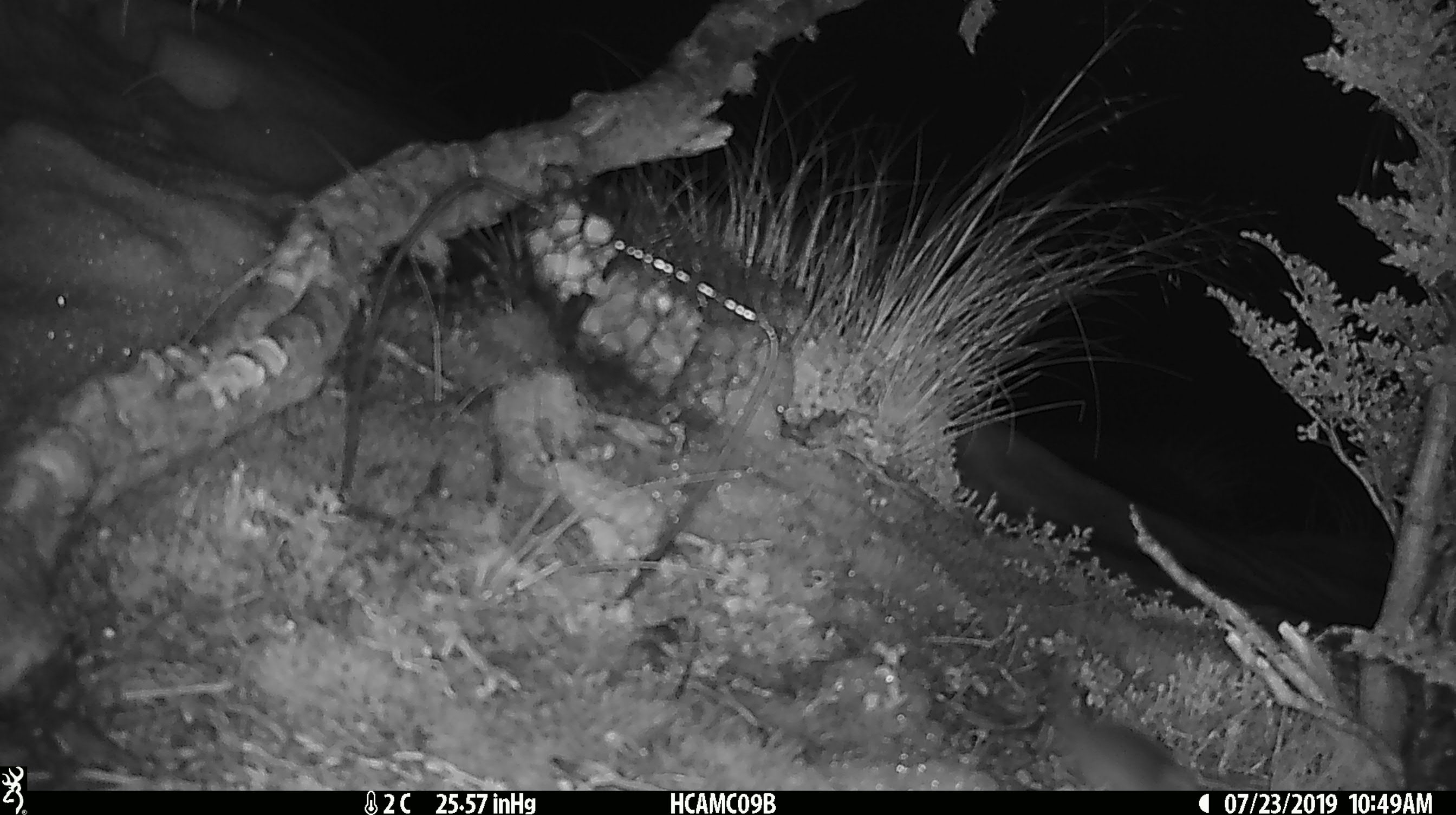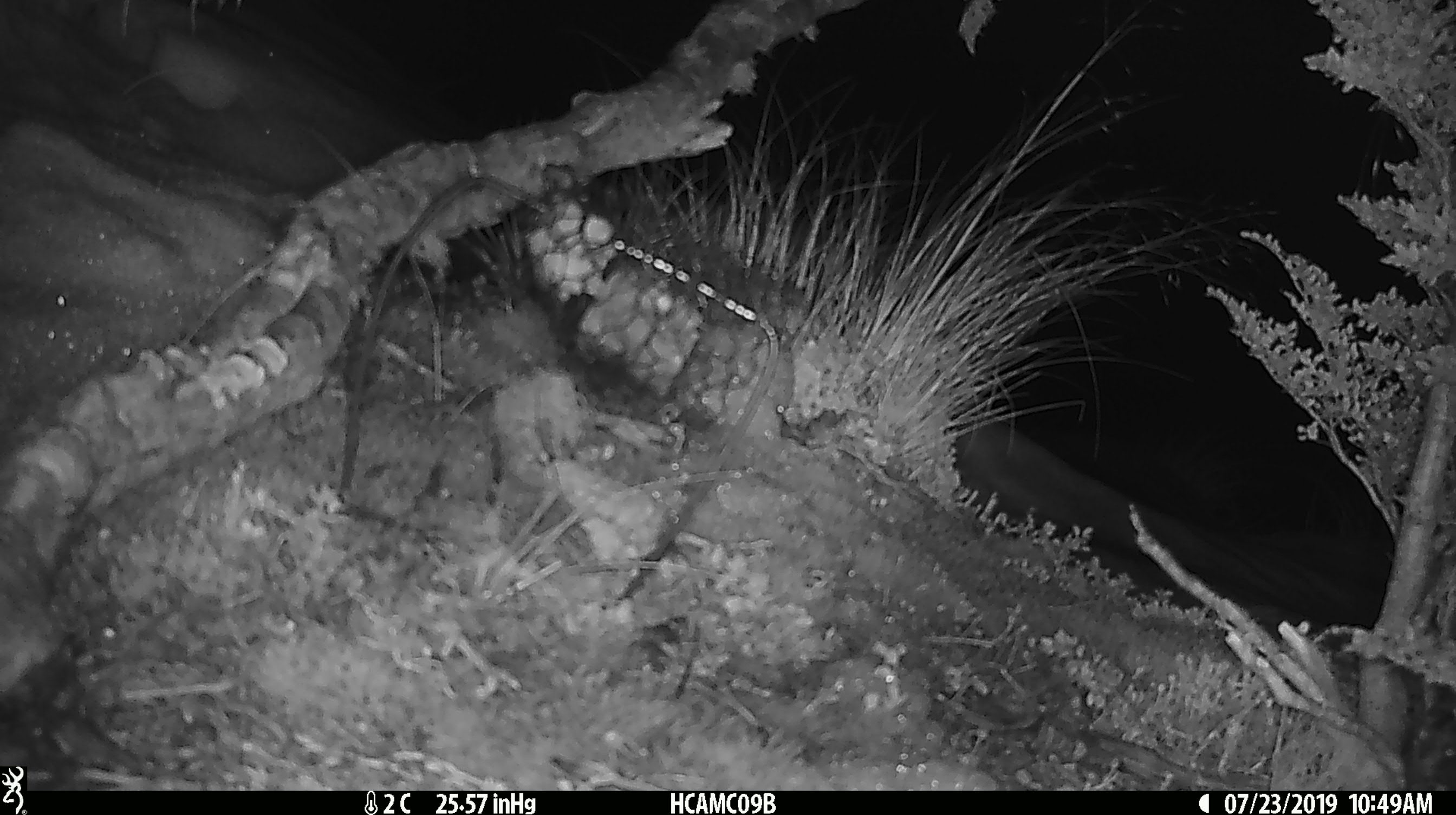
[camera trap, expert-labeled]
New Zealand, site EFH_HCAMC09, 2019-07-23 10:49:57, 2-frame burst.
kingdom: Animalia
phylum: Chordata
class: Mammalia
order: Rodentia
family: Muridae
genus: Mus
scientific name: Mus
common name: mouse